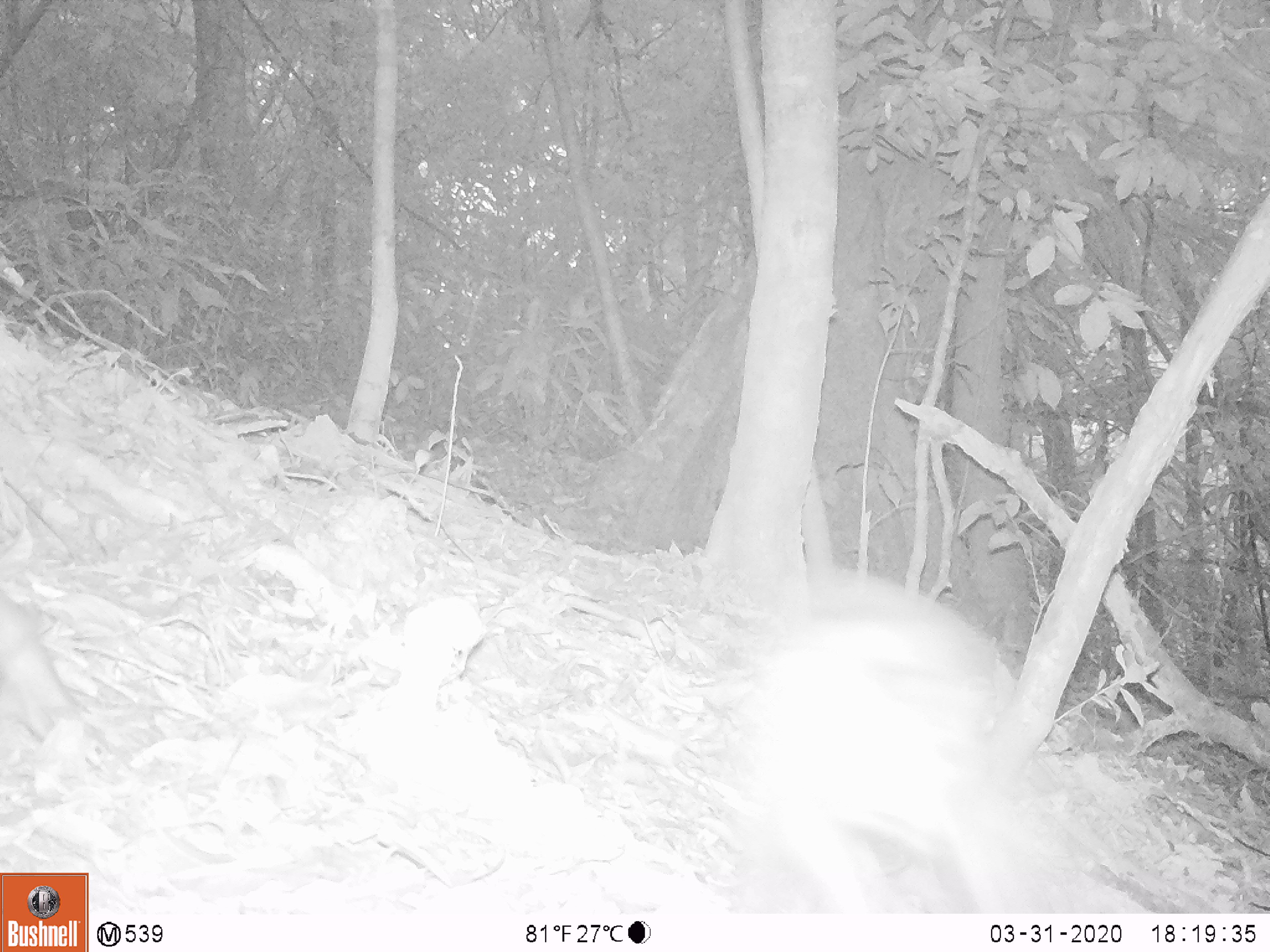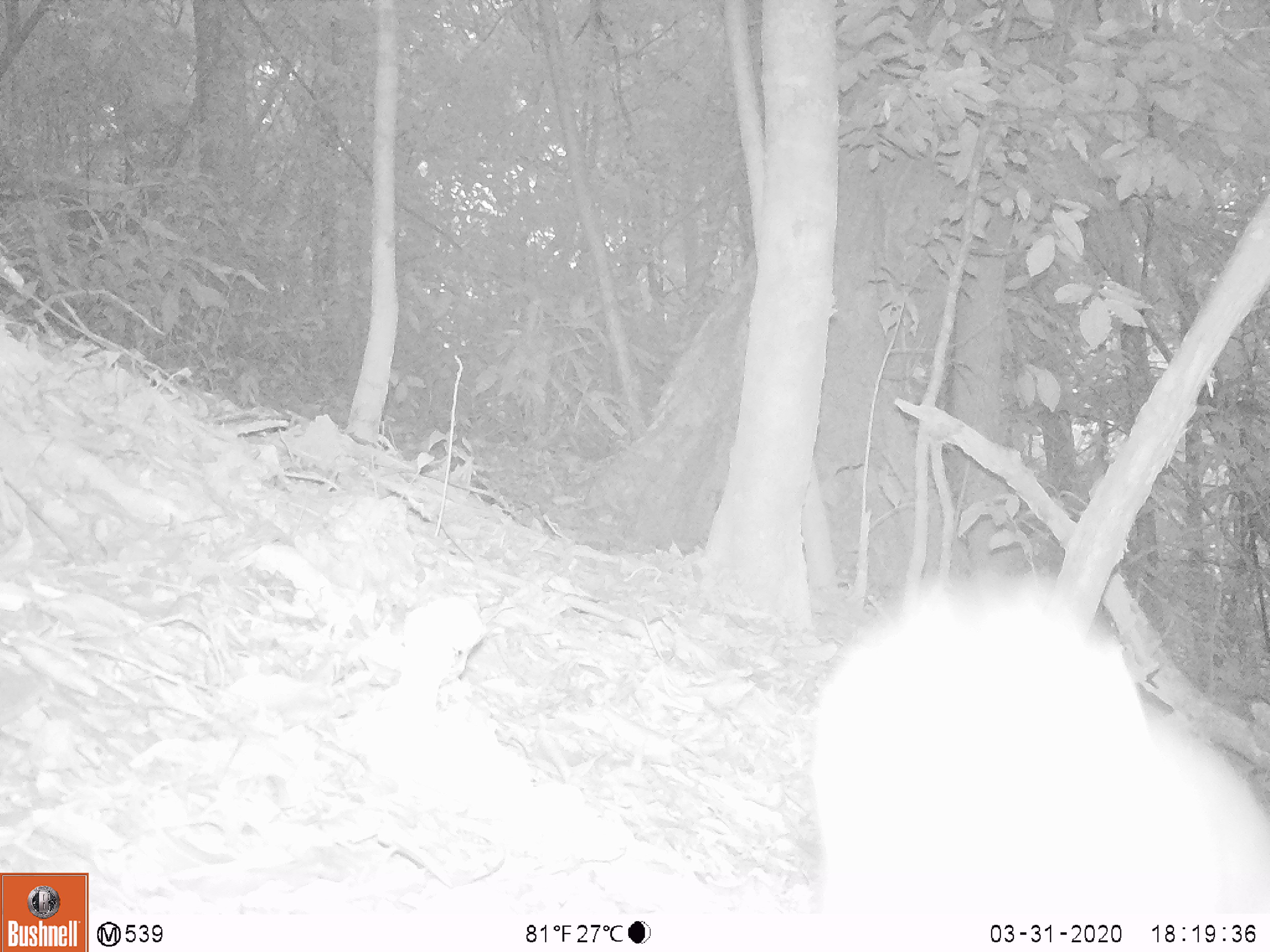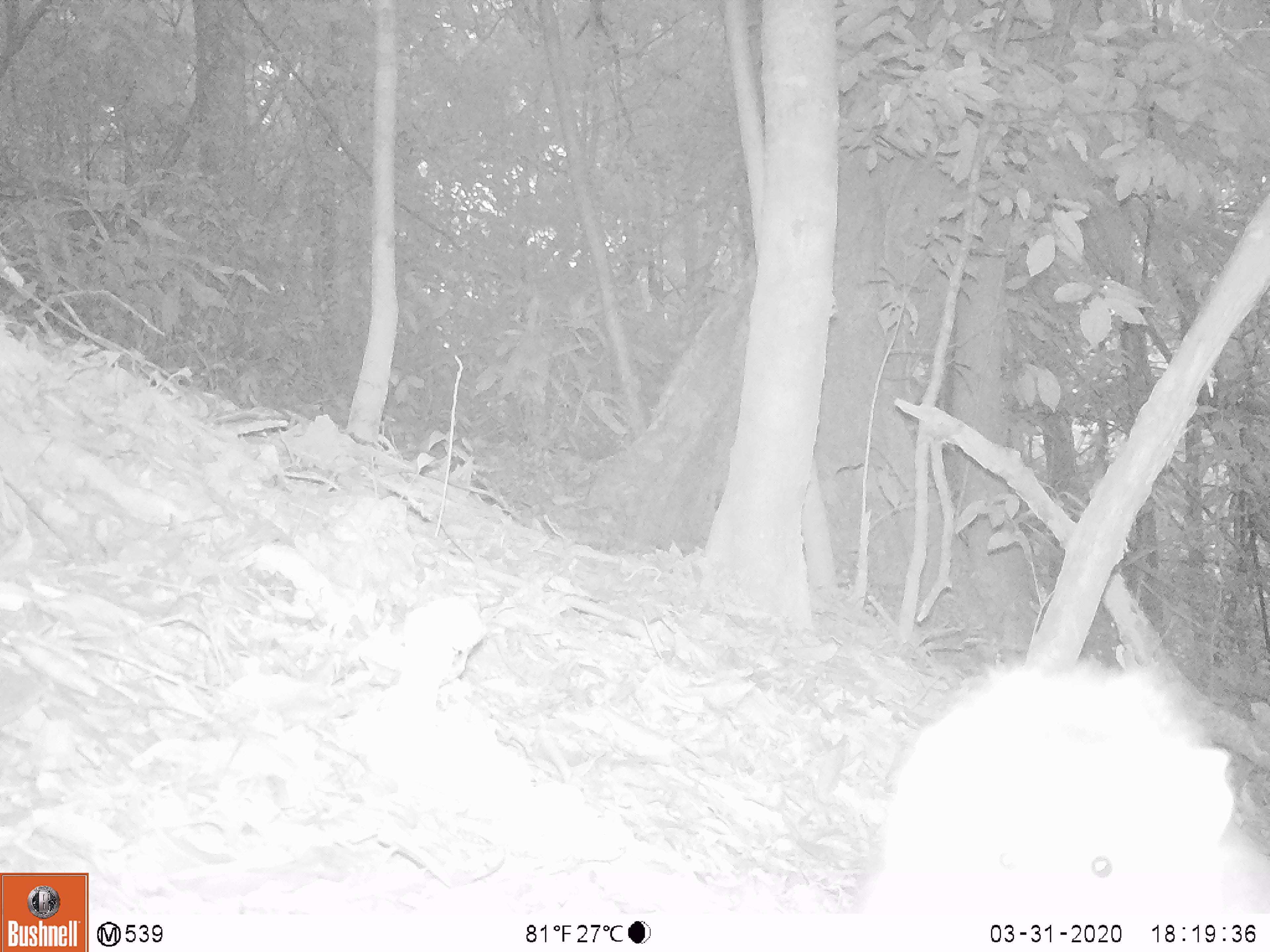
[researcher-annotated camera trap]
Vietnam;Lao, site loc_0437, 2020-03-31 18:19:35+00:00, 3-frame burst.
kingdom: Animalia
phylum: Chordata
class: Mammalia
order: Primates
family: Cercopithecidae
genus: Macaca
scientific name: Macaca nemestrina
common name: pig-tailed macaque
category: pig tailed macaque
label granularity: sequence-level